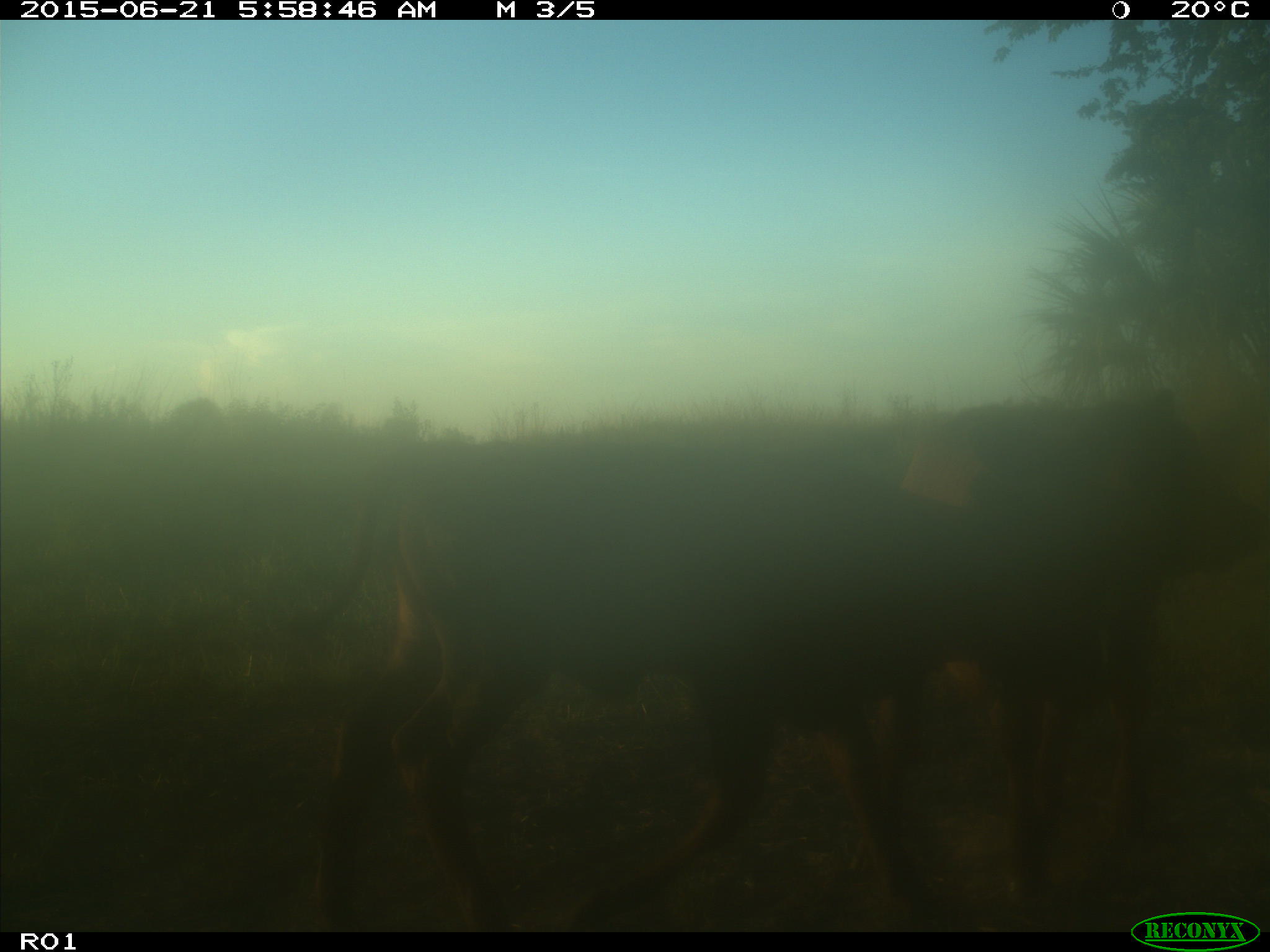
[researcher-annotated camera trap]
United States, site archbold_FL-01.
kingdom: Animalia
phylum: Chordata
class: Mammalia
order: Artiodactyla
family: Bovidae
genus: Bos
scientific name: Bos taurus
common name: domestic cow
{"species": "Bos taurus (domestic cow)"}